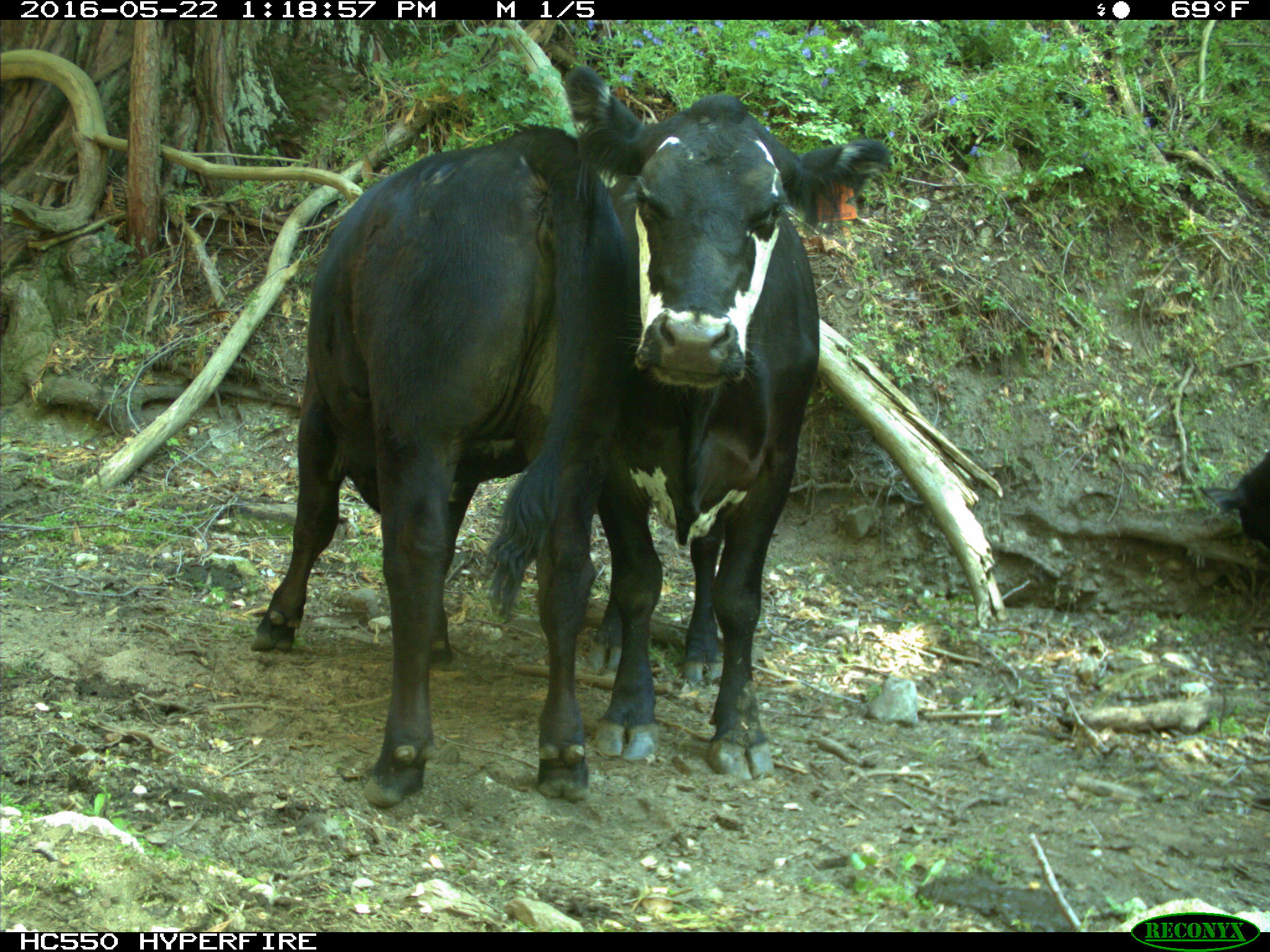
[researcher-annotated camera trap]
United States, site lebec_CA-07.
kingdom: Animalia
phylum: Chordata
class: Mammalia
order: Artiodactyla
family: Bovidae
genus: Bos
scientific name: Bos taurus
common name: domestic cow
Bos taurus (domestic cow).